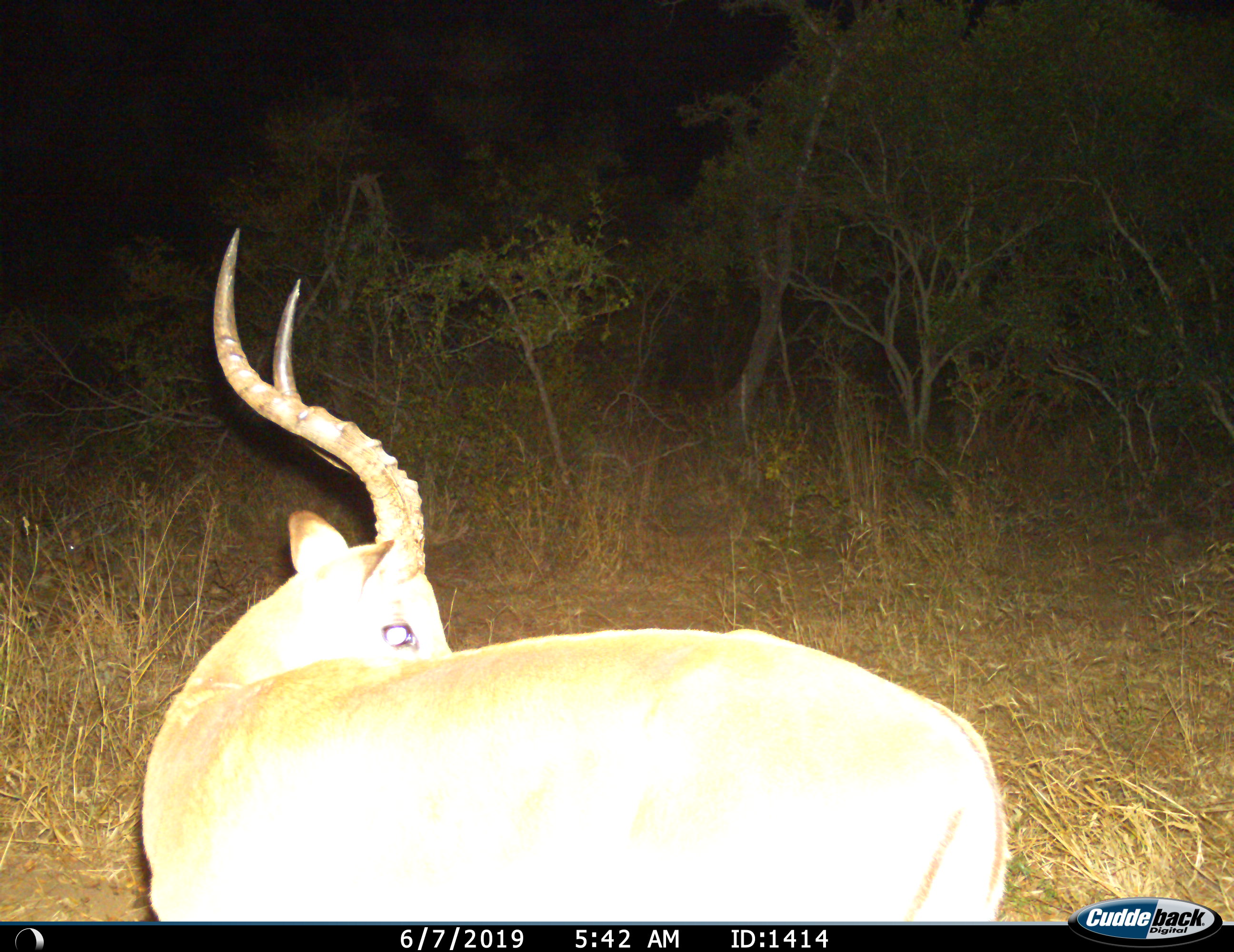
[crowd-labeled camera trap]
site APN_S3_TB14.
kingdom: Animalia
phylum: Chordata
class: Mammalia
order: Artiodactyla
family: Bovidae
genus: Aepyceros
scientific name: Aepyceros melampus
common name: impala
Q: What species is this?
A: Impala (Aepyceros melampus).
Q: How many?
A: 1.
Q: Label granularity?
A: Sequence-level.